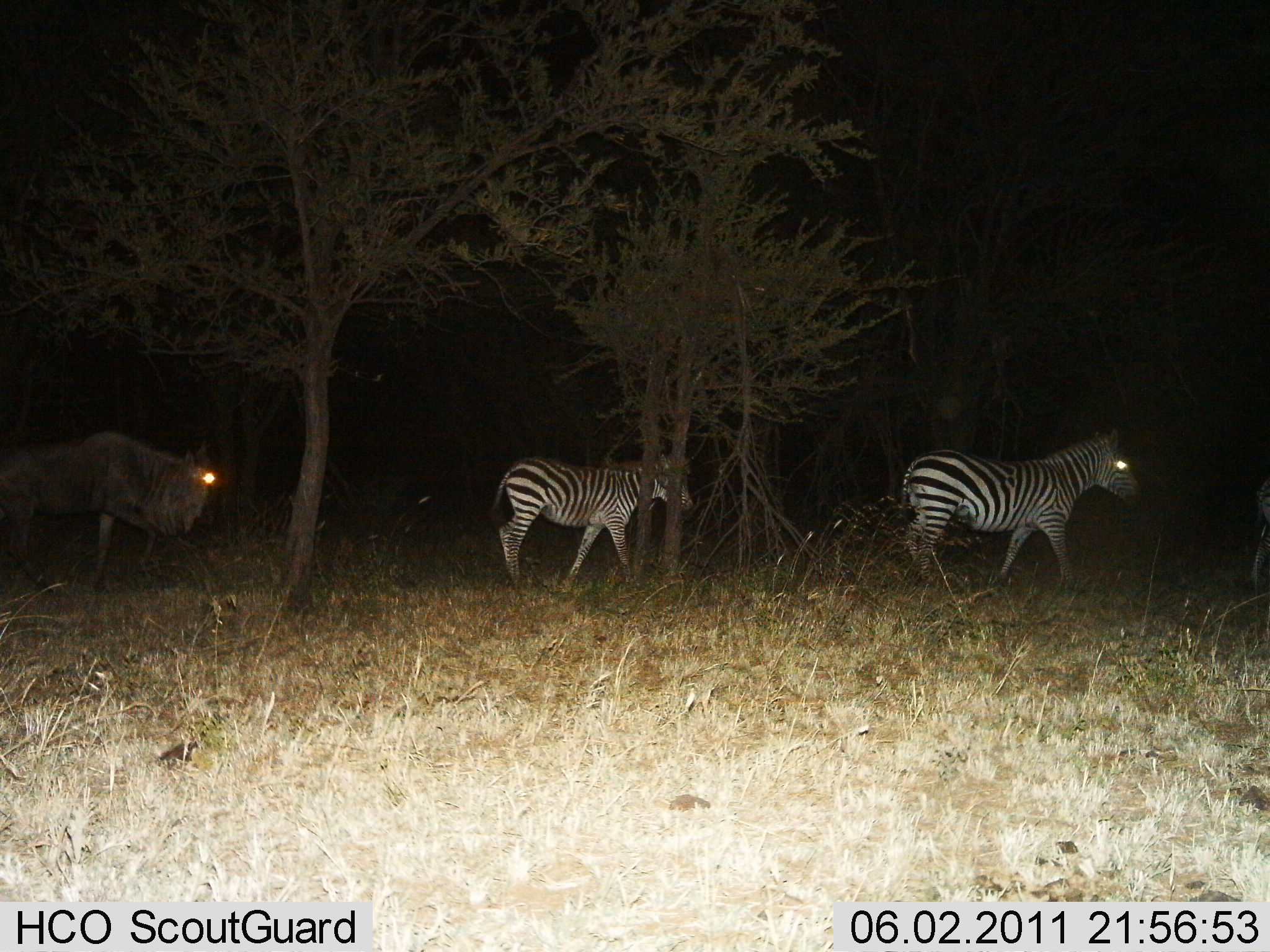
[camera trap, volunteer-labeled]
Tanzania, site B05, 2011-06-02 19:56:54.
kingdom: Animalia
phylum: Chordata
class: Mammalia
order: Artiodactyla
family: Bovidae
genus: Connochaetes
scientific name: Connochaetes taurinus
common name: blue wildebeest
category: wildebeest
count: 1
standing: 30%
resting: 0%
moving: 80%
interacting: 0%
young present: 0%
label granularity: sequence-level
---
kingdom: Animalia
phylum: Chordata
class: Mammalia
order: Perissodactyla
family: Equidae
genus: Equus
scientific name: Equus quagga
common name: plains zebra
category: zebra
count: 2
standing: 25%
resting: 0%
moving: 83%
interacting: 0%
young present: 0%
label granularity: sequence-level